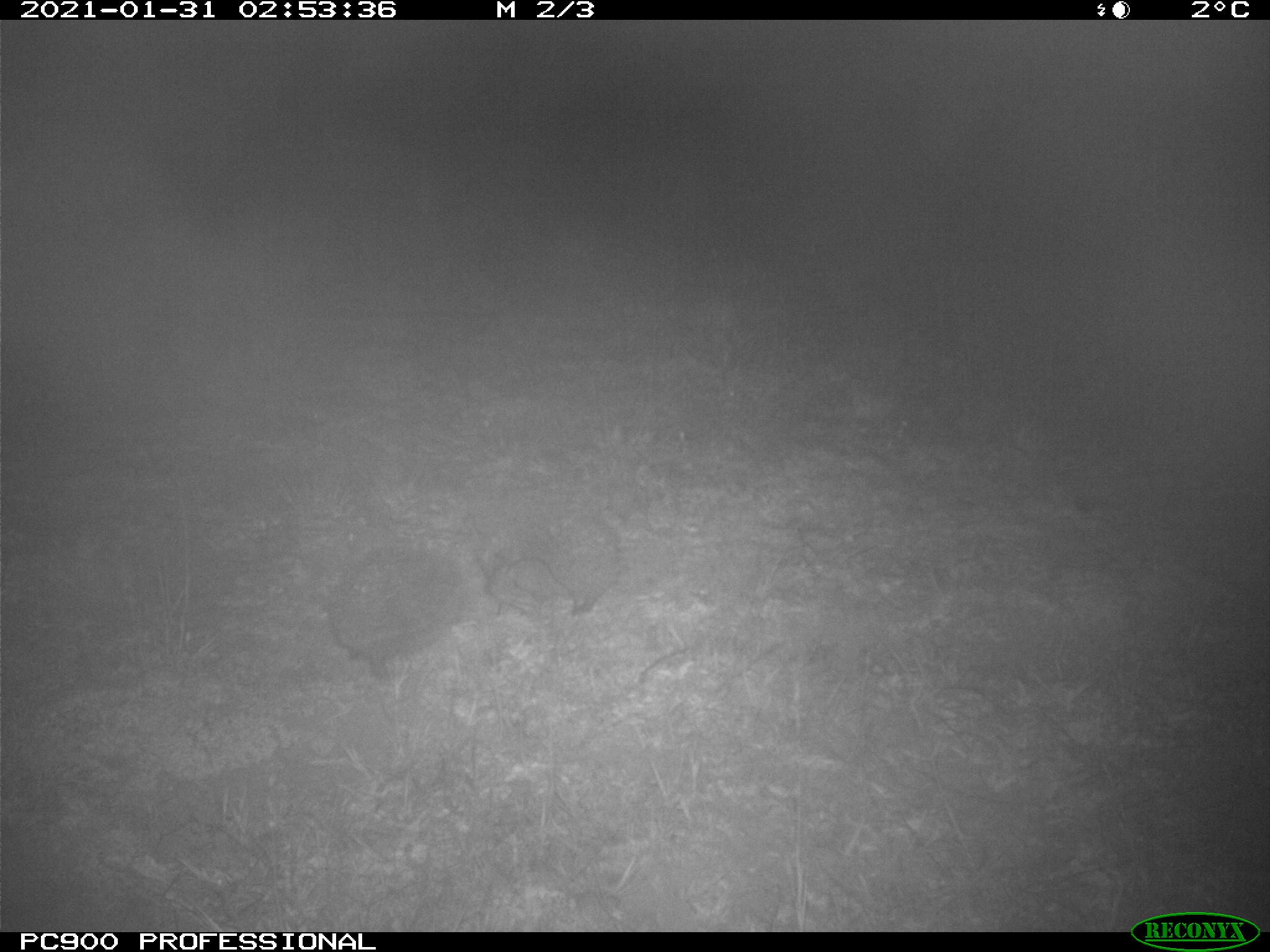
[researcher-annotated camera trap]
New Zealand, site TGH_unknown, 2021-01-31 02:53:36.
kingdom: Animalia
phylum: Chordata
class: Mammalia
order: Eulipotyphla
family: Erinaceidae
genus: Erinaceus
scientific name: Erinaceus europaeus europaeus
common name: european hedgehog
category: hedgehog